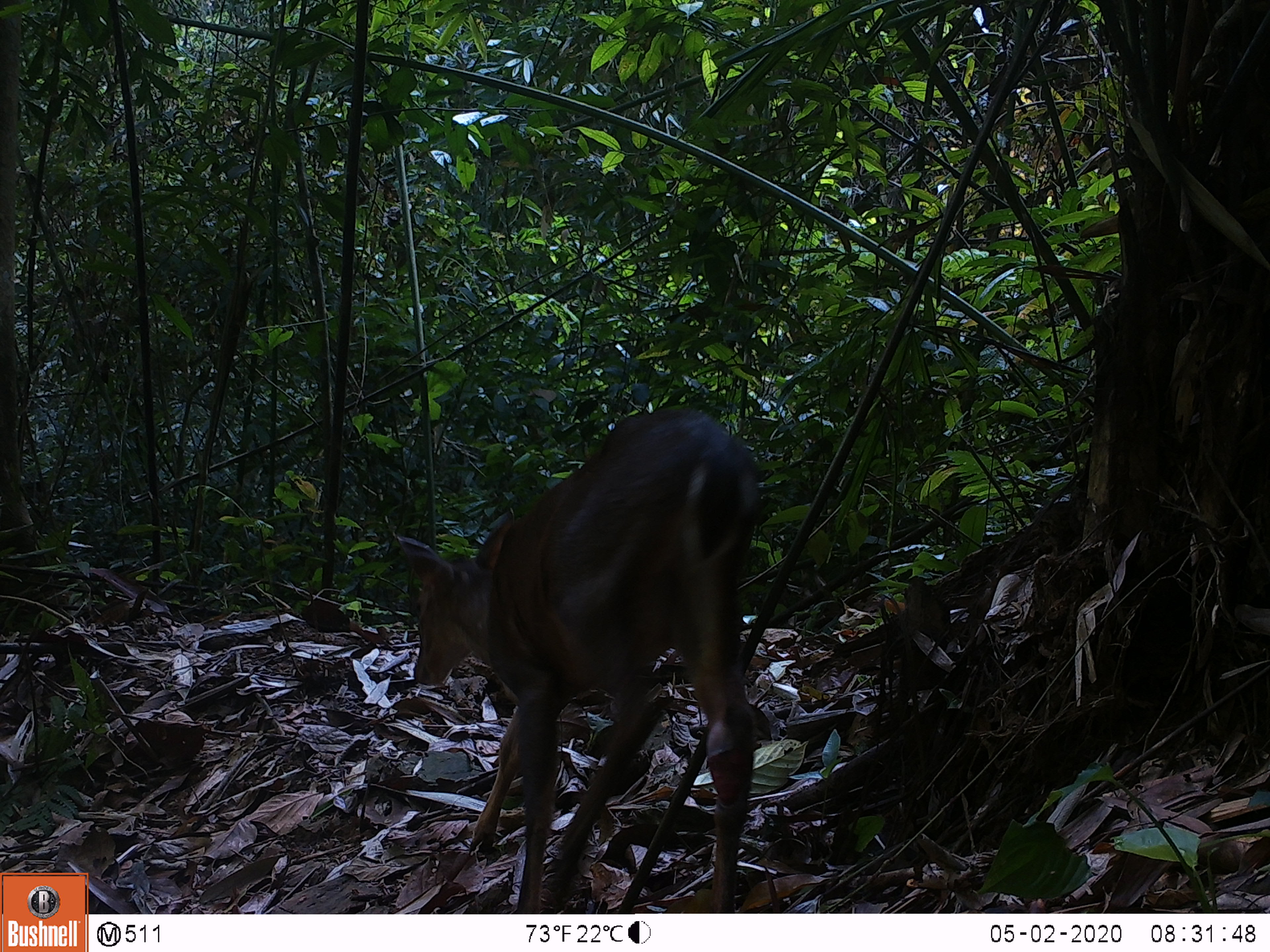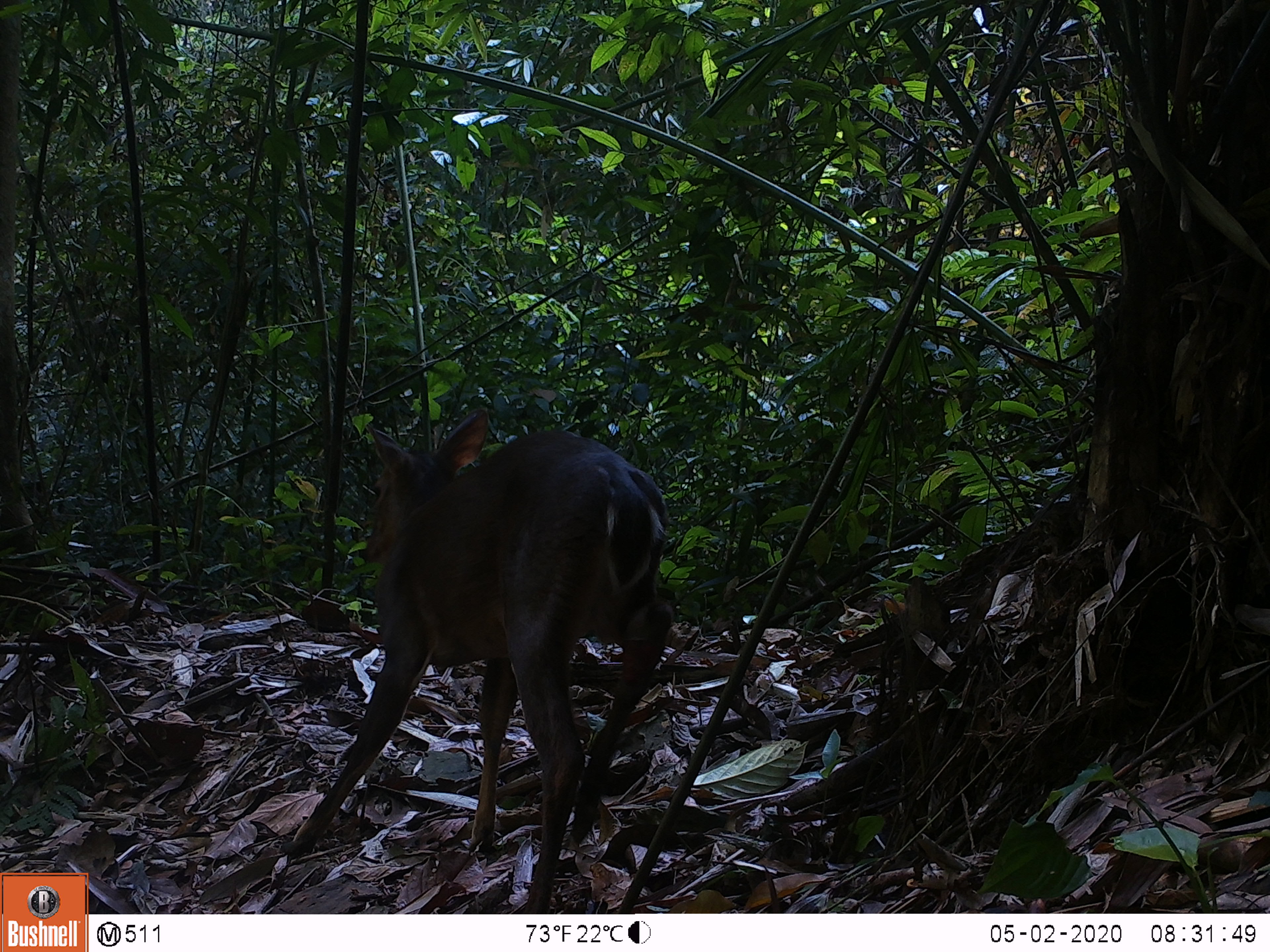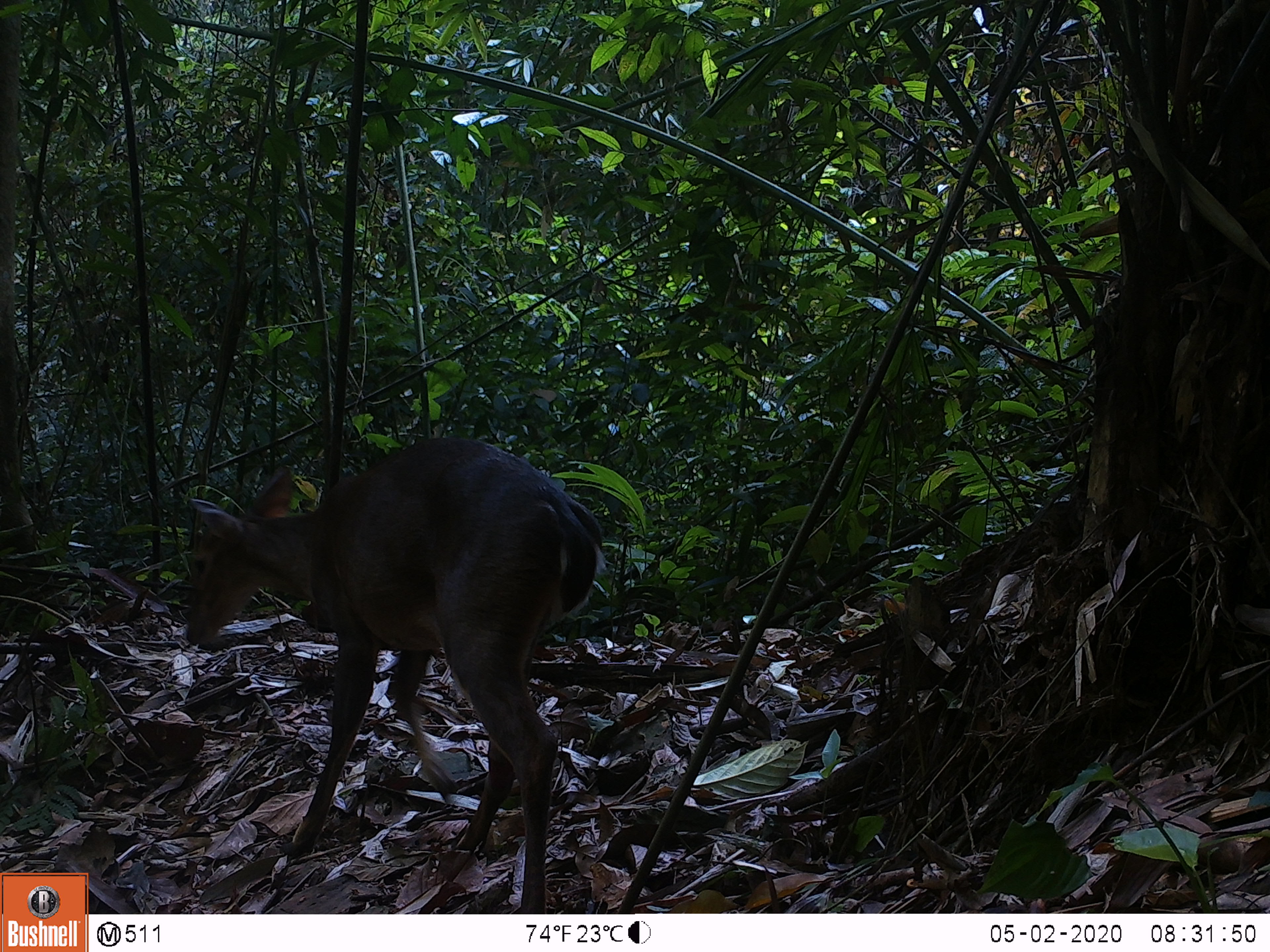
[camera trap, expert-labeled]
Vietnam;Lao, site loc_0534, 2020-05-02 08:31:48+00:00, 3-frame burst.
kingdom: Animalia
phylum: Chordata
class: Mammalia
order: Artiodactyla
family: Cervidae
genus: Muntiacus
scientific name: Muntiacus vuquangensis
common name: large-antlered muntjac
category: large antlered muntjac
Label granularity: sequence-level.